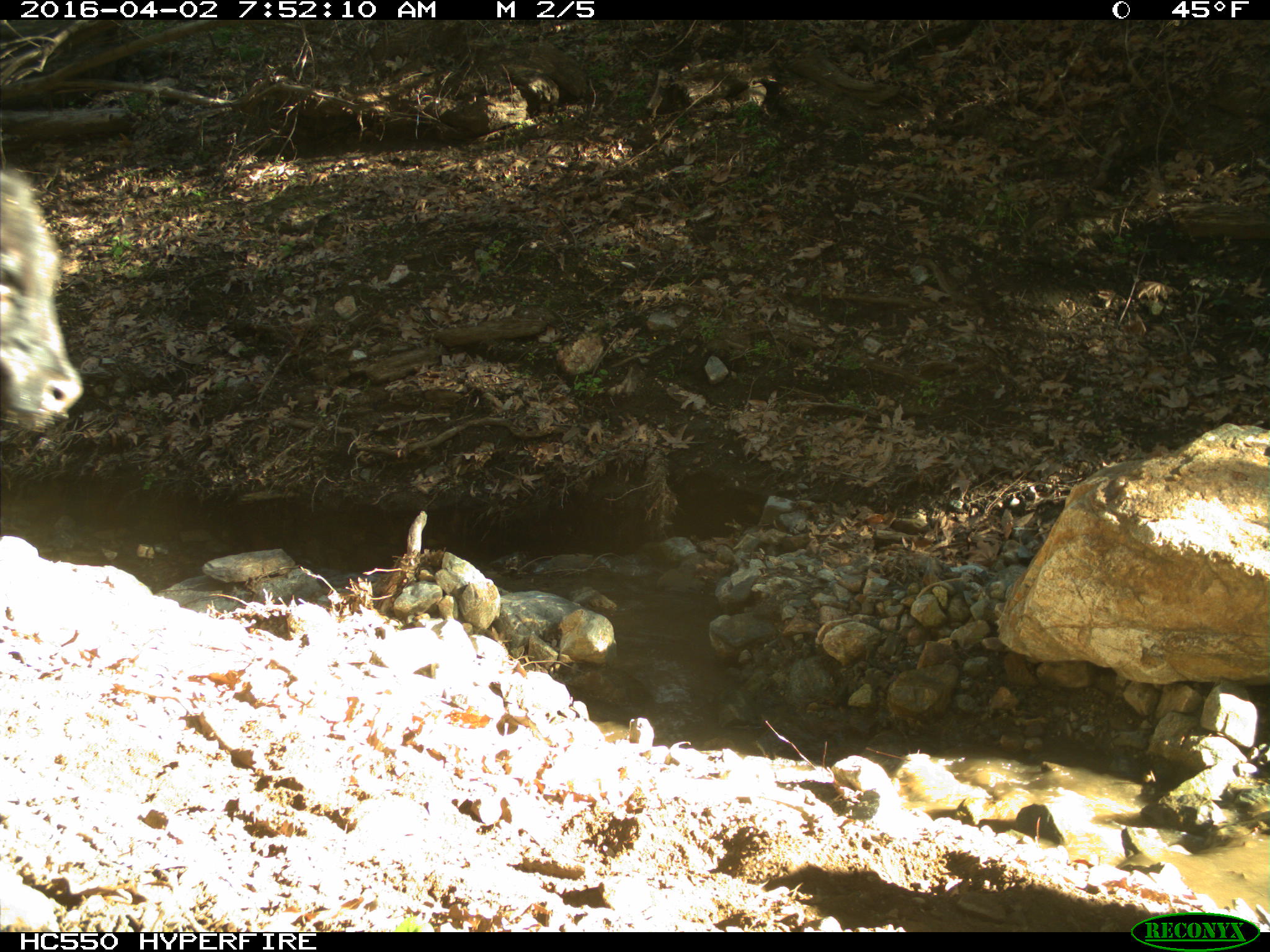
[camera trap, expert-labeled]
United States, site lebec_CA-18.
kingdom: Animalia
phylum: Chordata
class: Mammalia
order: Artiodactyla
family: Bovidae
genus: Bos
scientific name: Bos taurus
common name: domestic cow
Bos taurus (domestic cow).